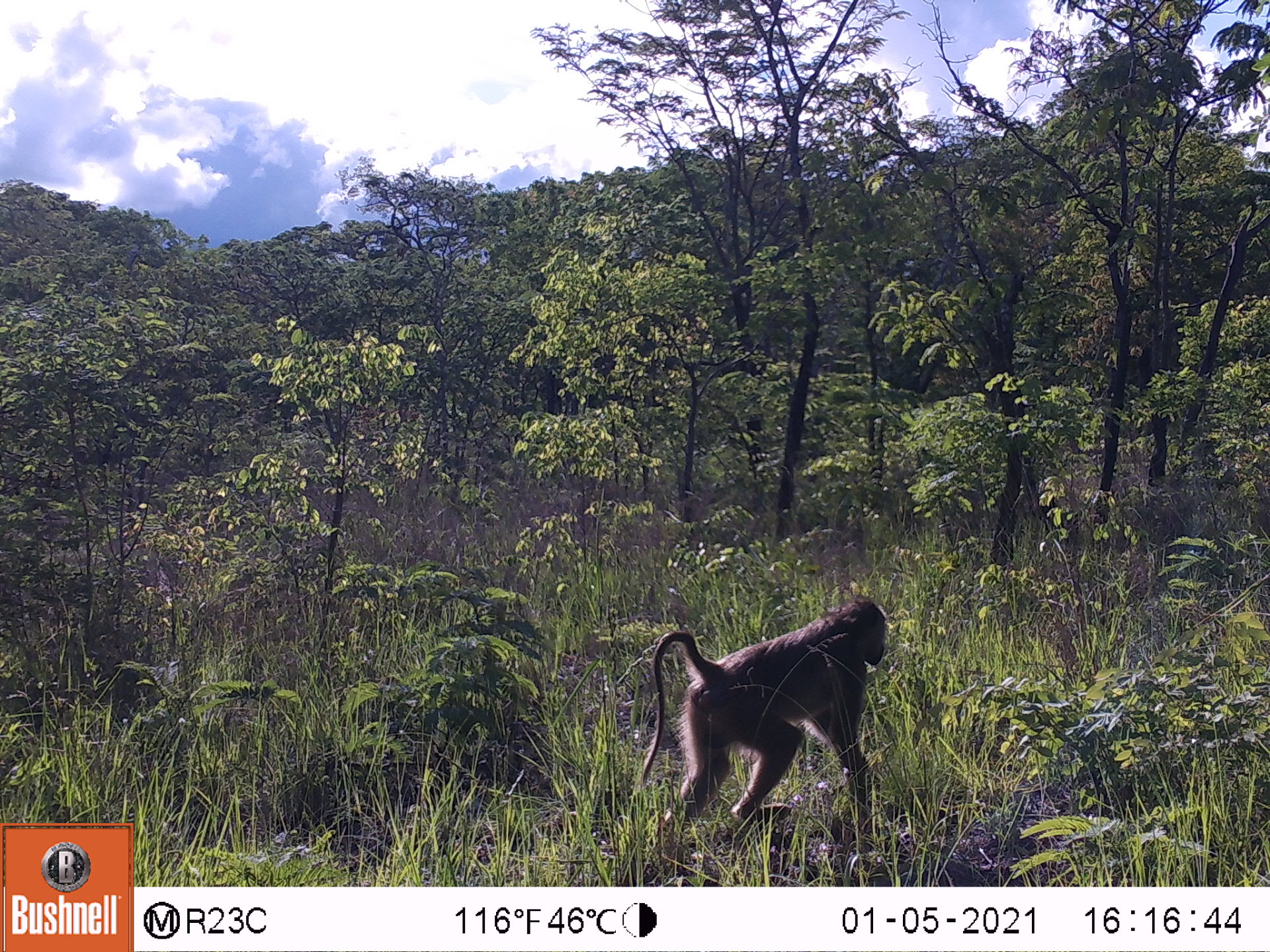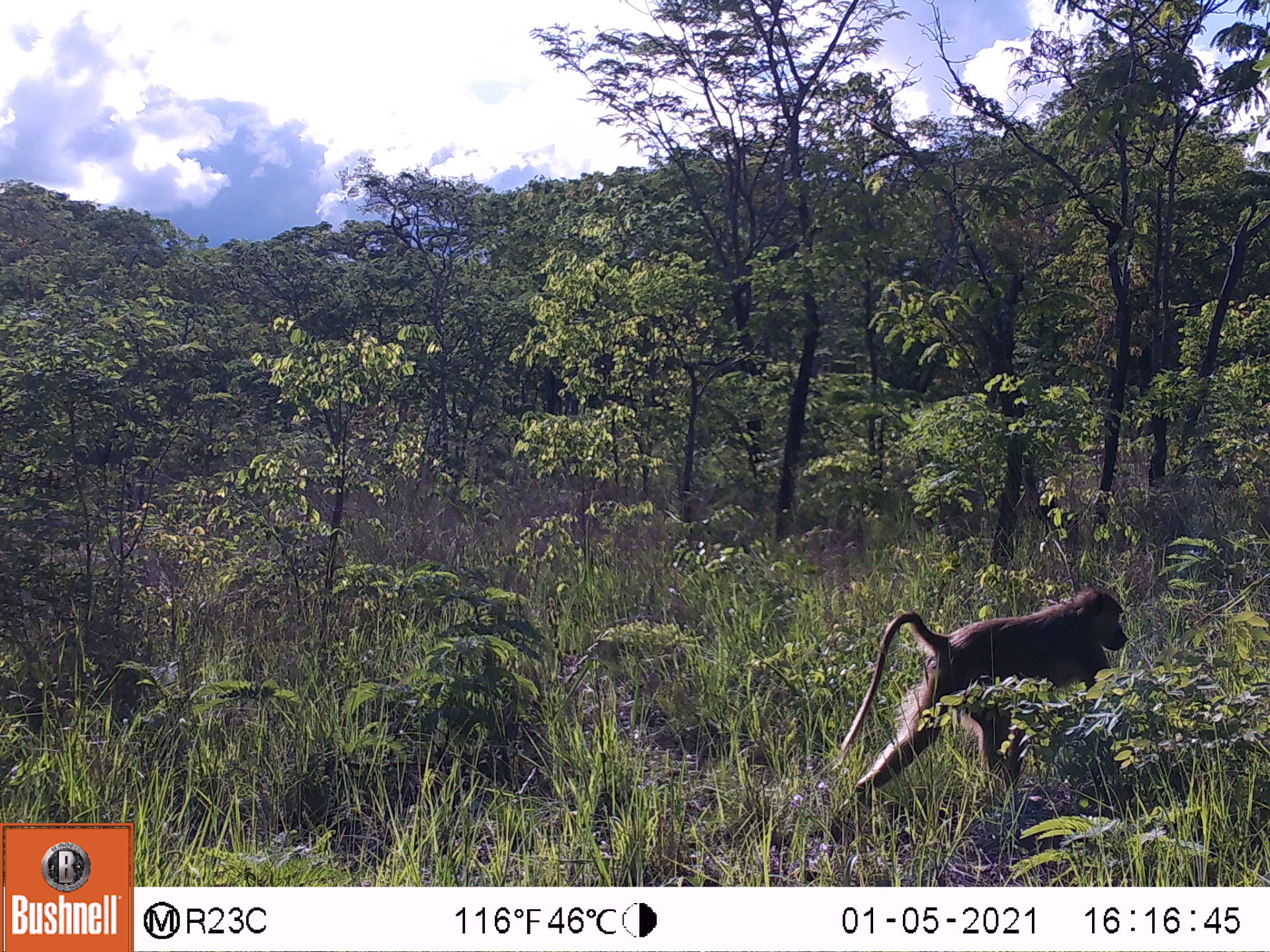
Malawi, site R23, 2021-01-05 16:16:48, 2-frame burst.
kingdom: Animalia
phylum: Chordata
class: Mammalia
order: Primates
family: Cercopithecidae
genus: Papio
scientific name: Papio cynocephalus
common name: yellow baboon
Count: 1.